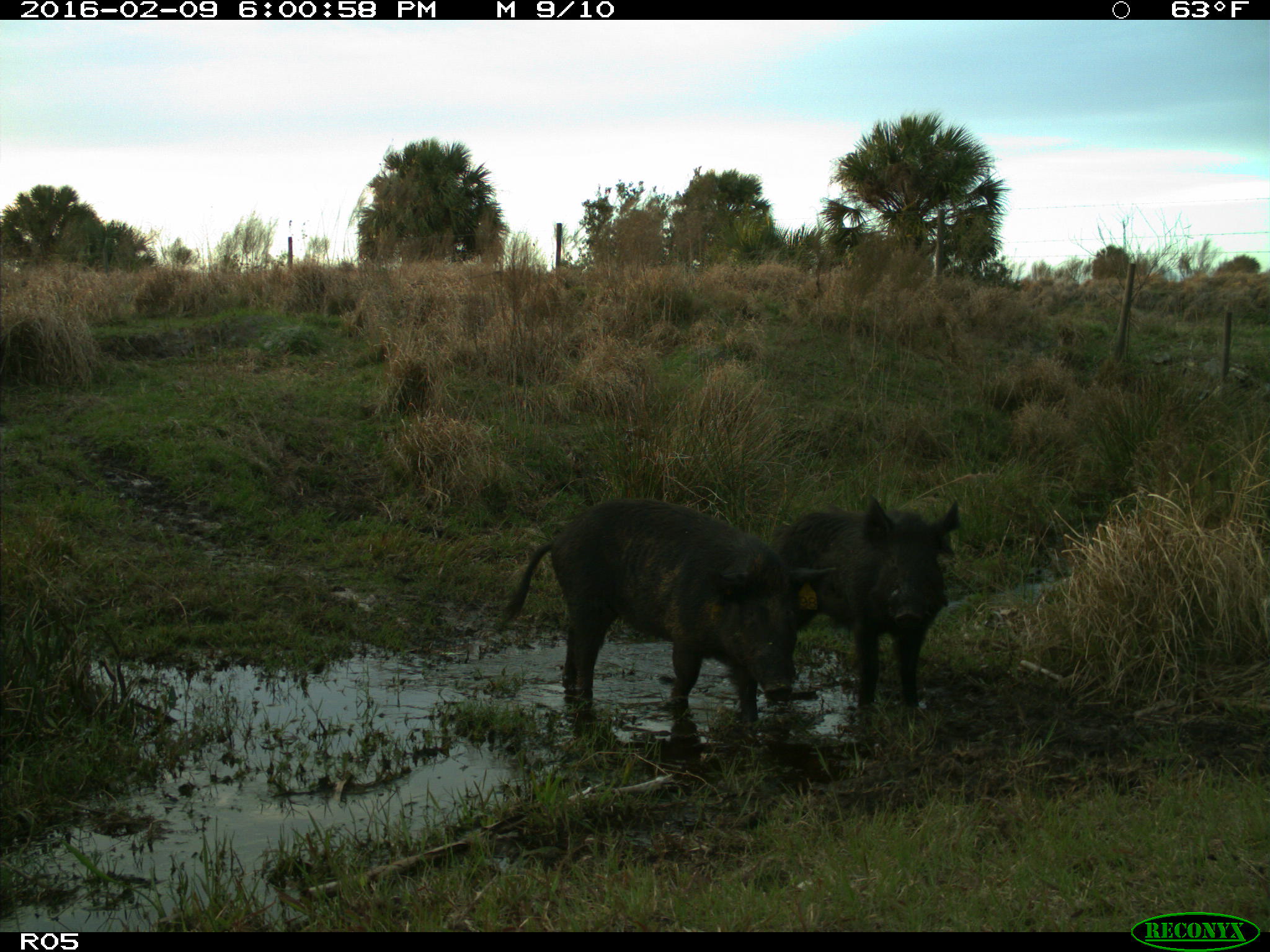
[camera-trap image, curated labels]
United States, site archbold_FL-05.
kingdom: Animalia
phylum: Chordata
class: Mammalia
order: Artiodactyla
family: Suidae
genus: Sus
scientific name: Sus scrofa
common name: wild boar